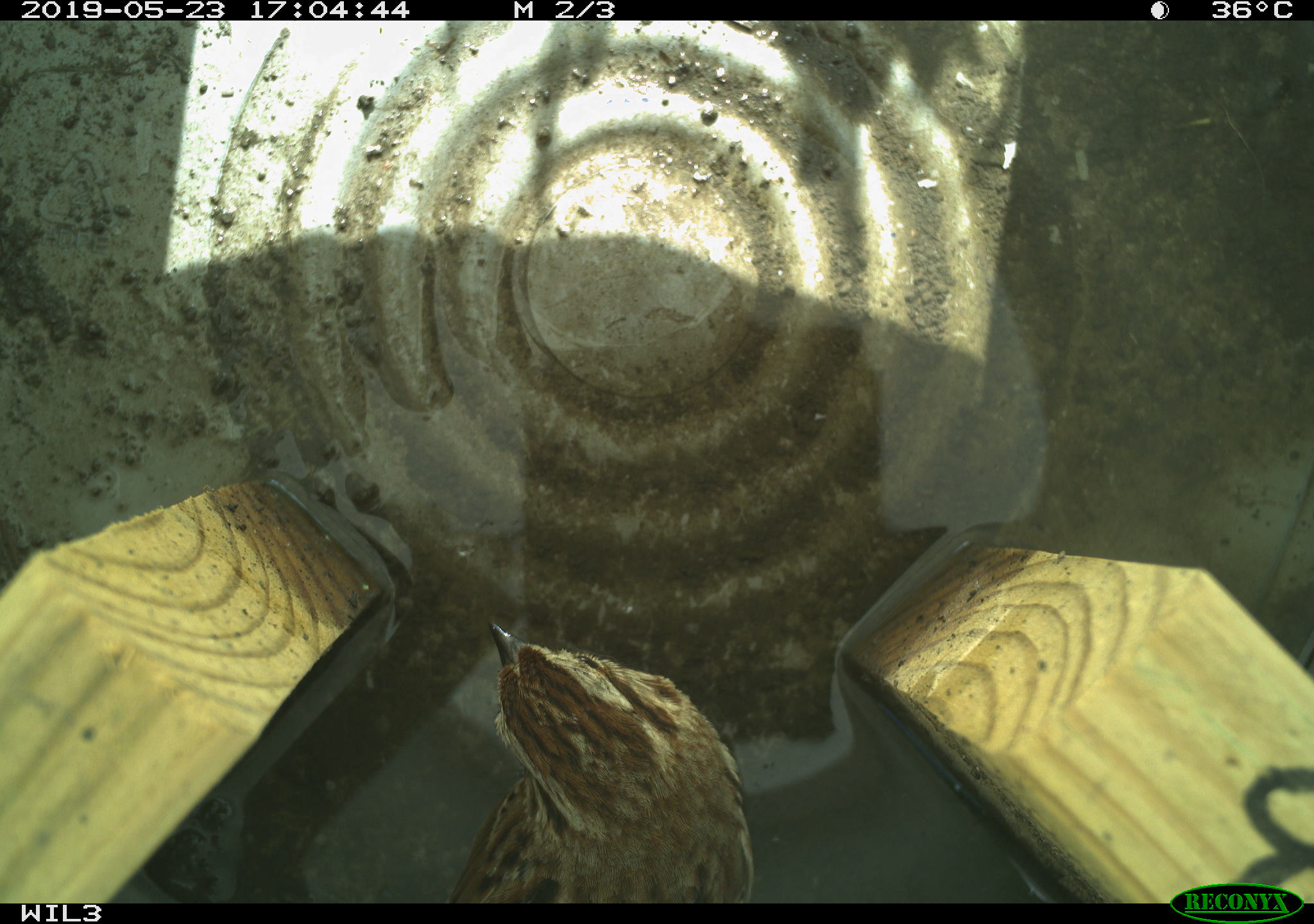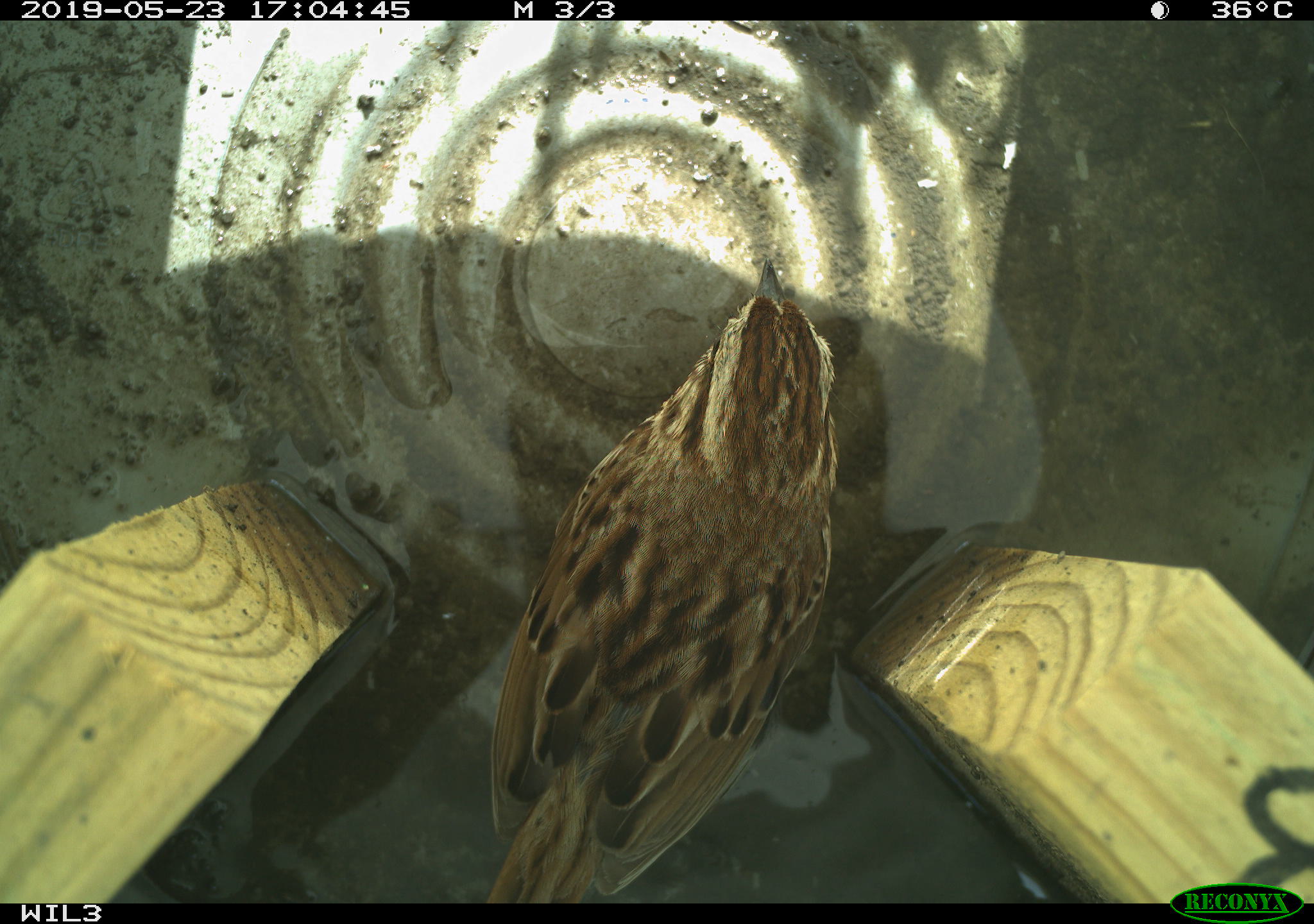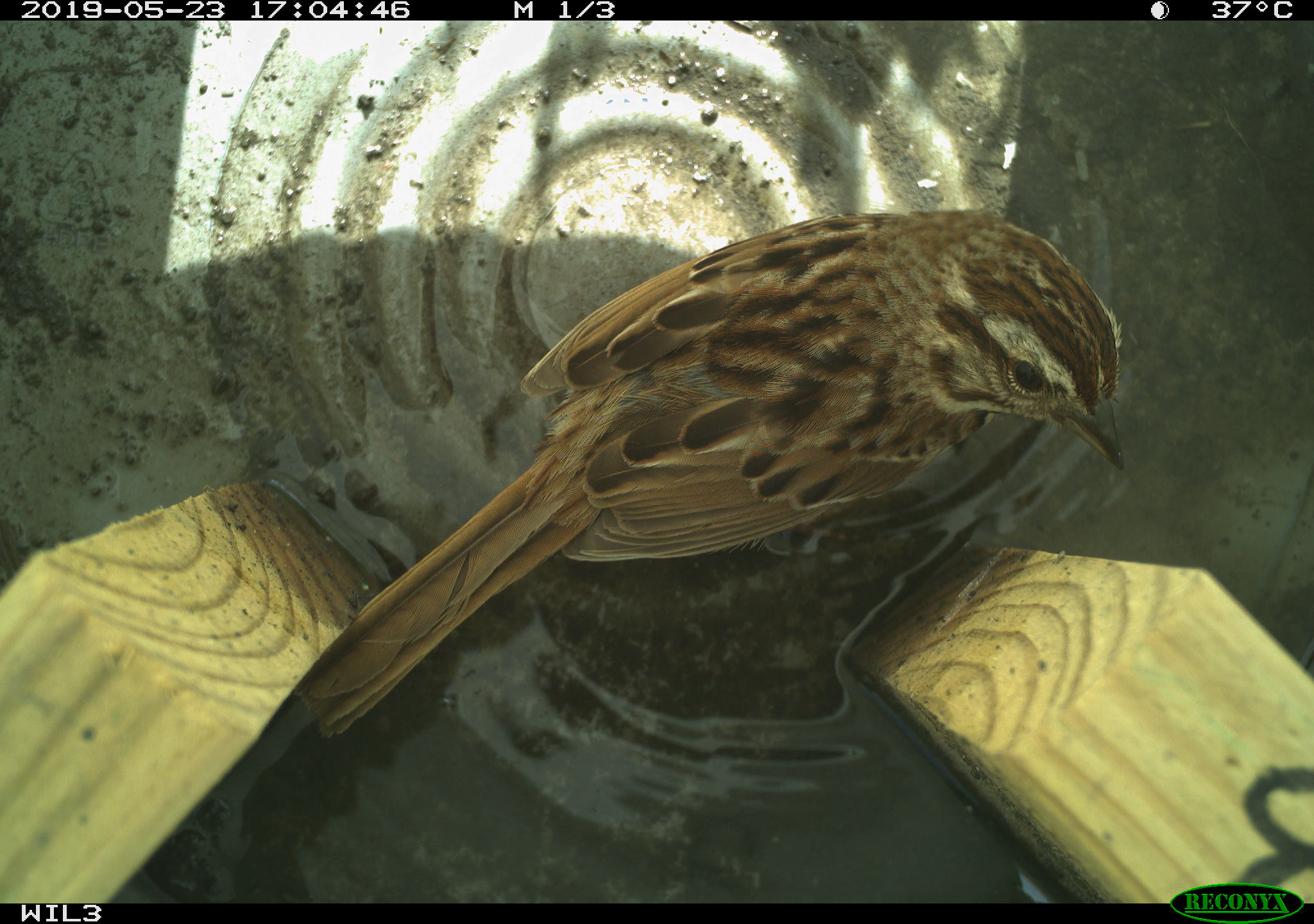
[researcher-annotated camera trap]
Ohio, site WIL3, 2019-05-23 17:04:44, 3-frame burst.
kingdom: Animalia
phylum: Chordata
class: Aves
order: Passeriformes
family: Passerellidae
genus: Melospiza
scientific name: Melospiza melodia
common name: song sparrow